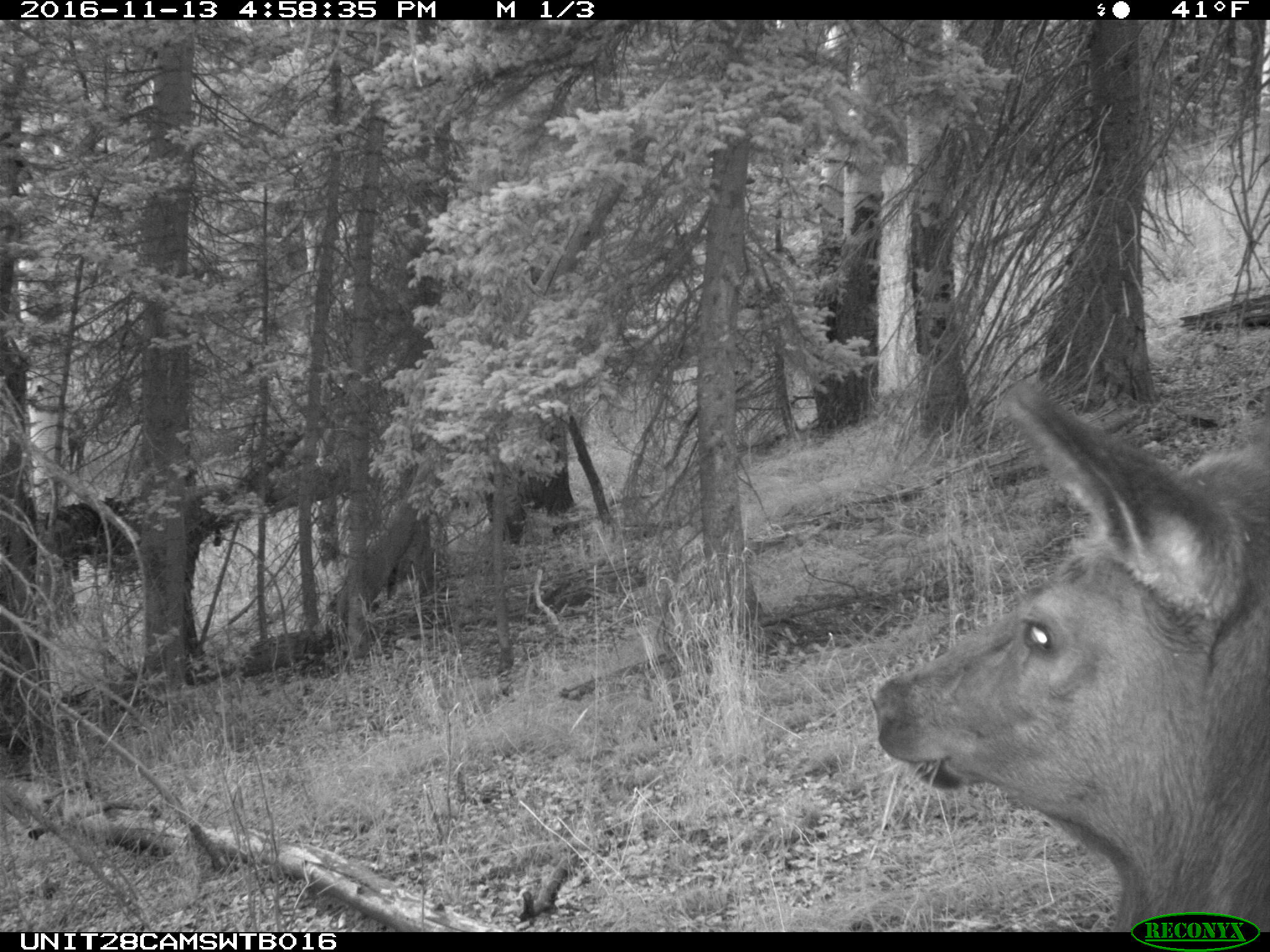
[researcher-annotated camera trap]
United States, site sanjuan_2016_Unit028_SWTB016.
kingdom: Animalia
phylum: Chordata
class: Mammalia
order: Artiodactyla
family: Cervidae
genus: Cervus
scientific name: Cervus elaphus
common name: red deer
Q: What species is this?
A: Cervus elaphus (red deer).